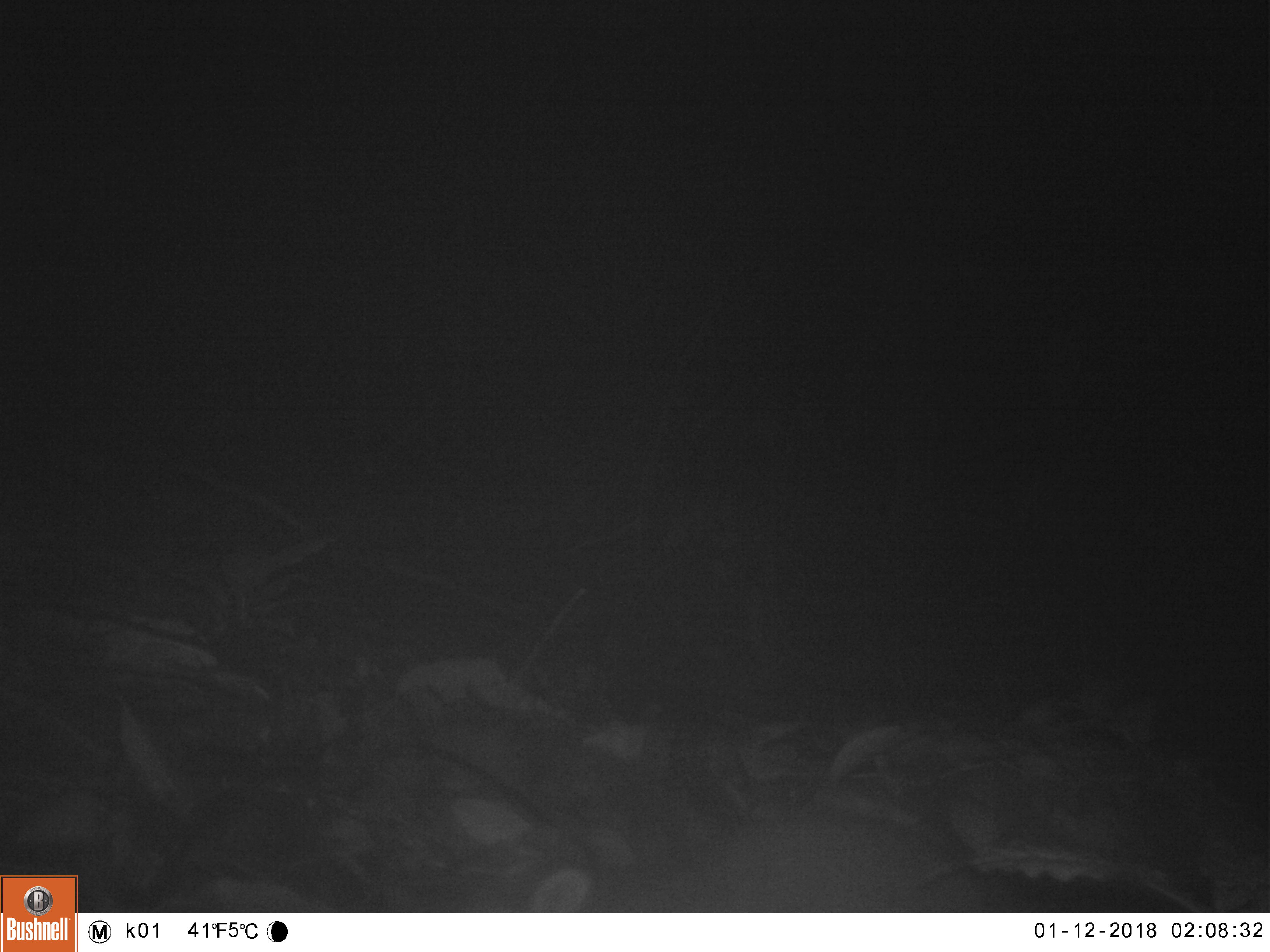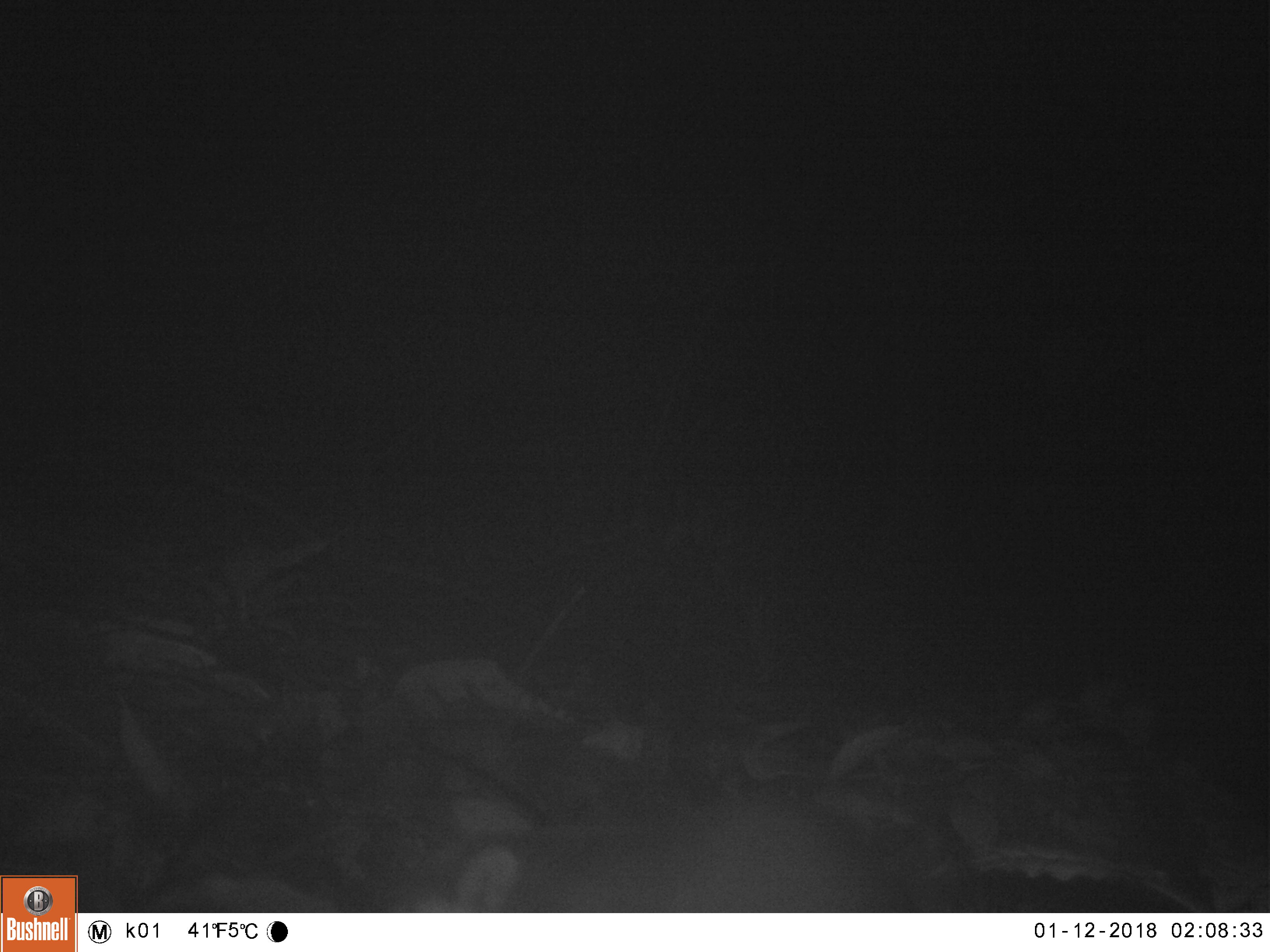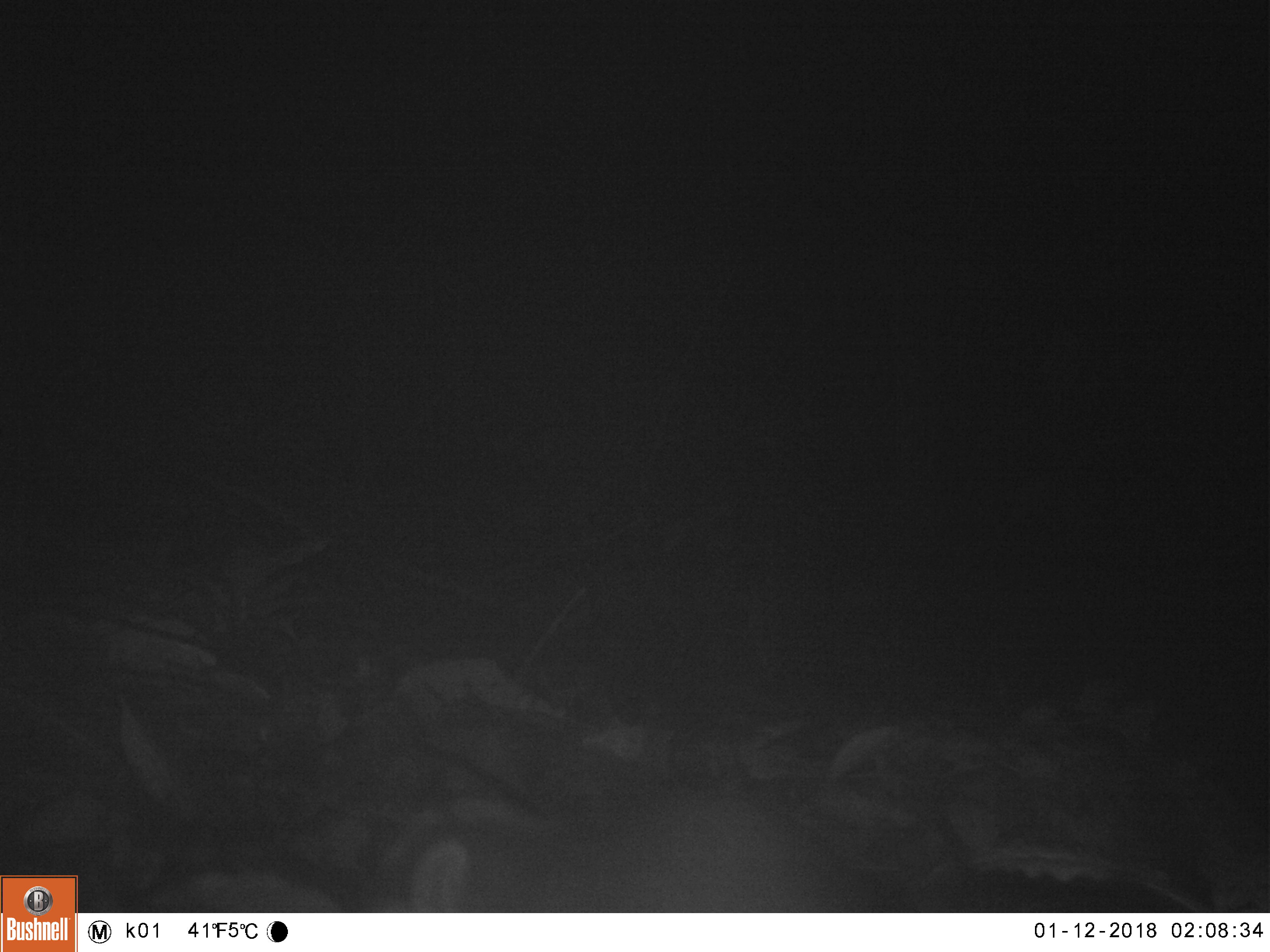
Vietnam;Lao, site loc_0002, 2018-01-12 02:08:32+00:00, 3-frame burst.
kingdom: Animalia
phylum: Chordata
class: Mammalia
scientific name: Mammalia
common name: mammal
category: unidentified small mammal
Unidentified small mammal (mammal) (Mammalia). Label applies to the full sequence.